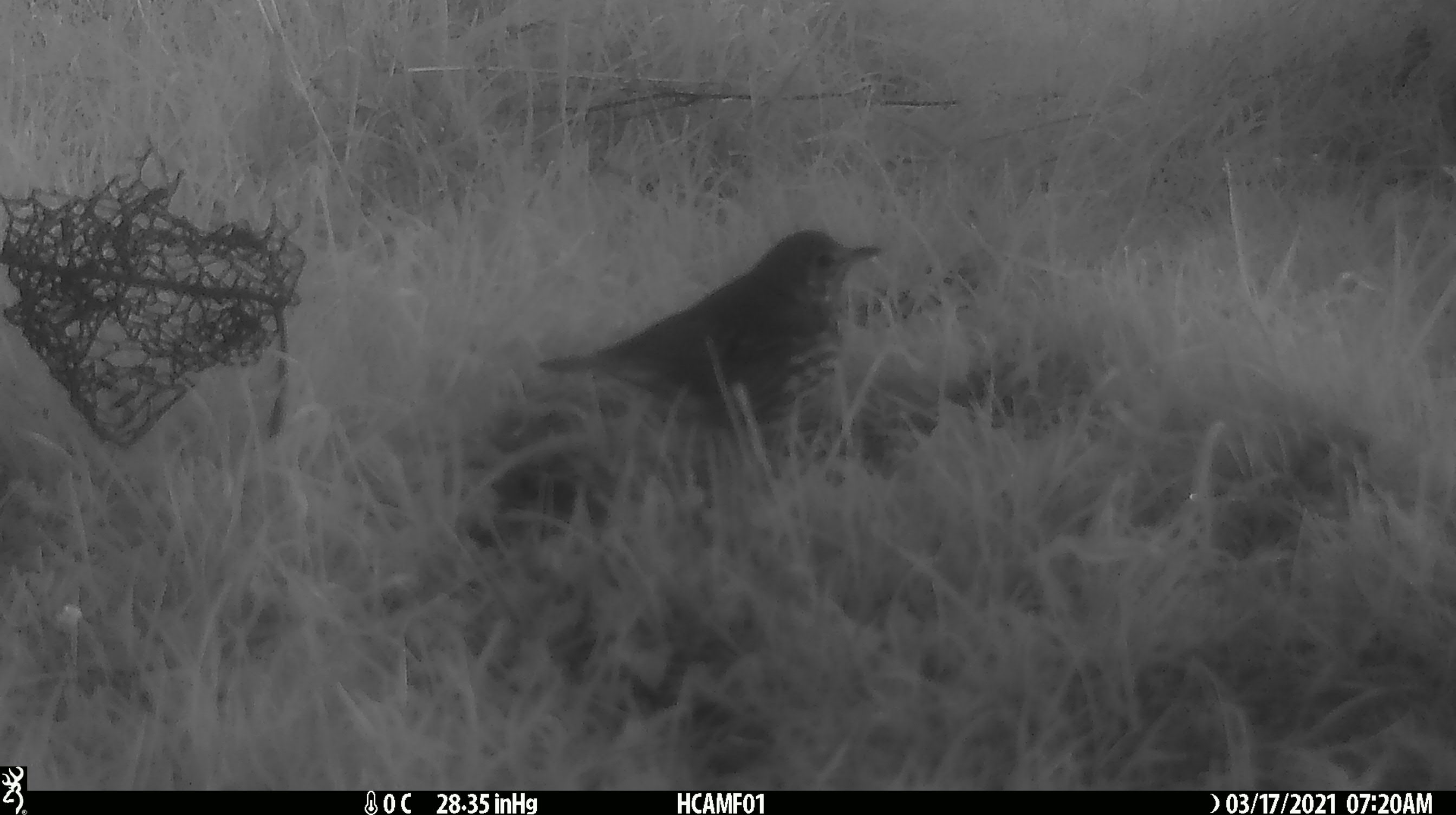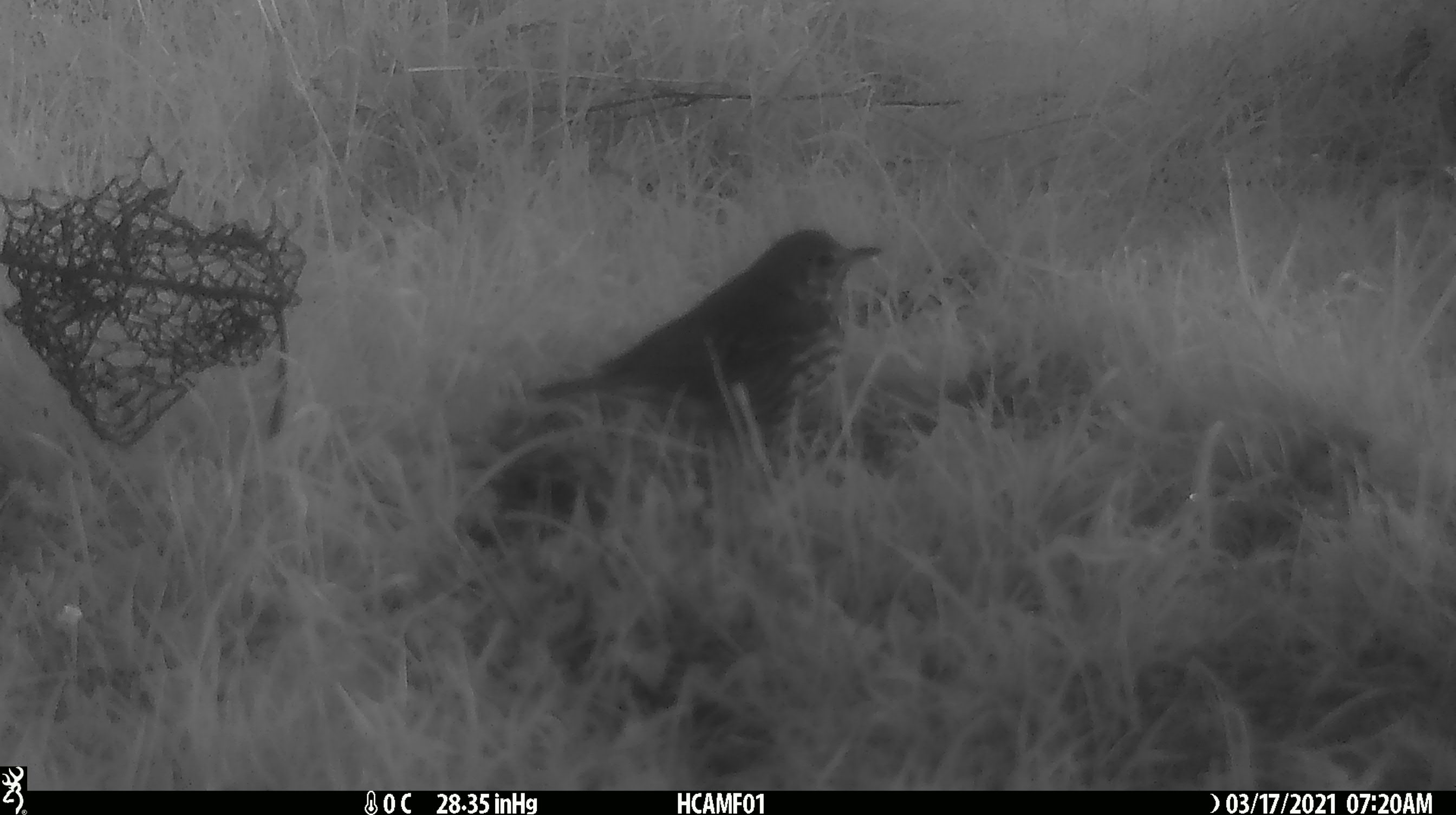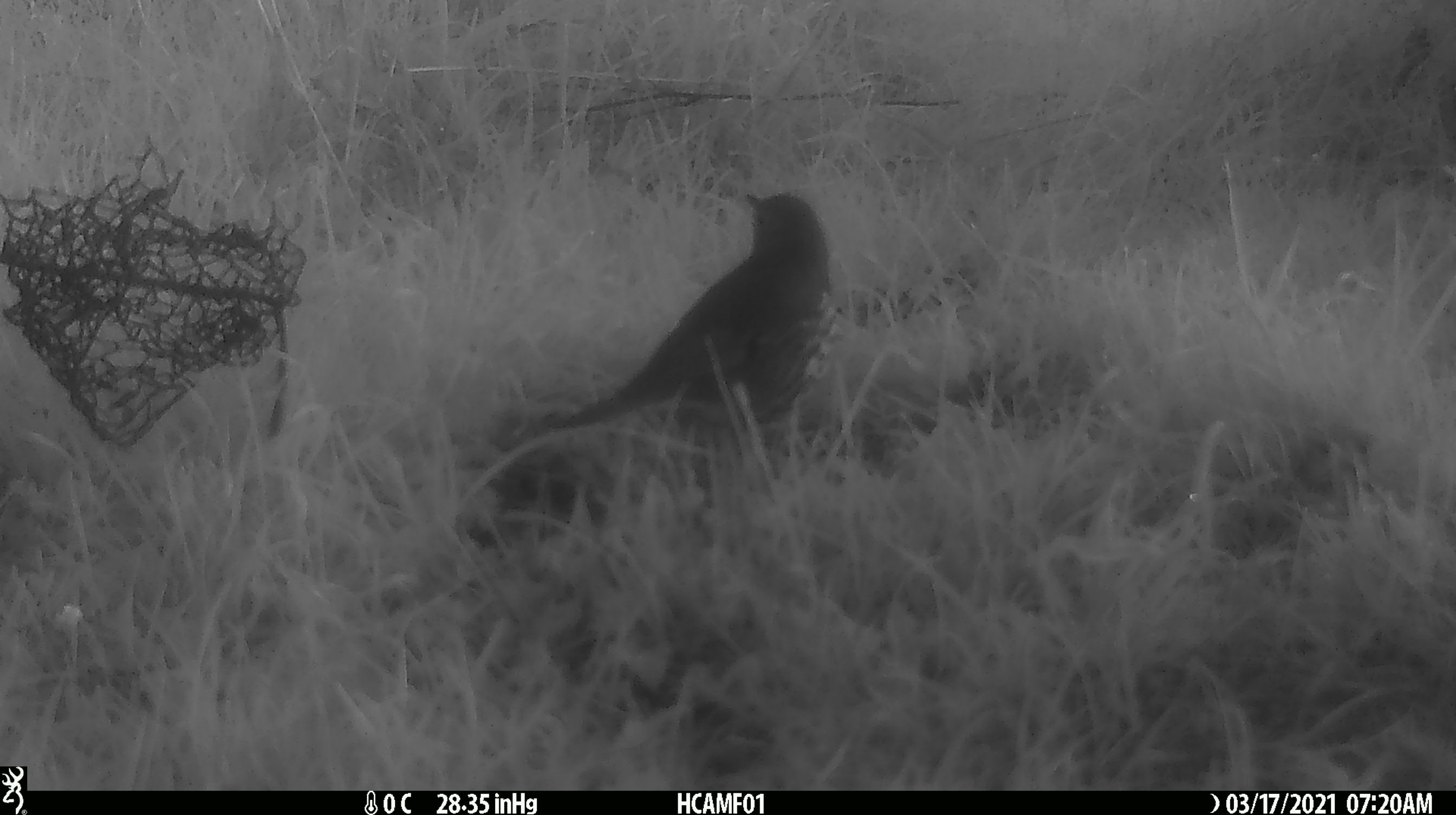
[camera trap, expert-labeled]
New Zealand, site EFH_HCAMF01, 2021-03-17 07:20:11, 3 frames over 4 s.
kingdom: Animalia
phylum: Chordata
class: Aves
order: Passeriformes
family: Turdidae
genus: Turdus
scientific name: Turdus philomelos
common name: song thrush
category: thrush